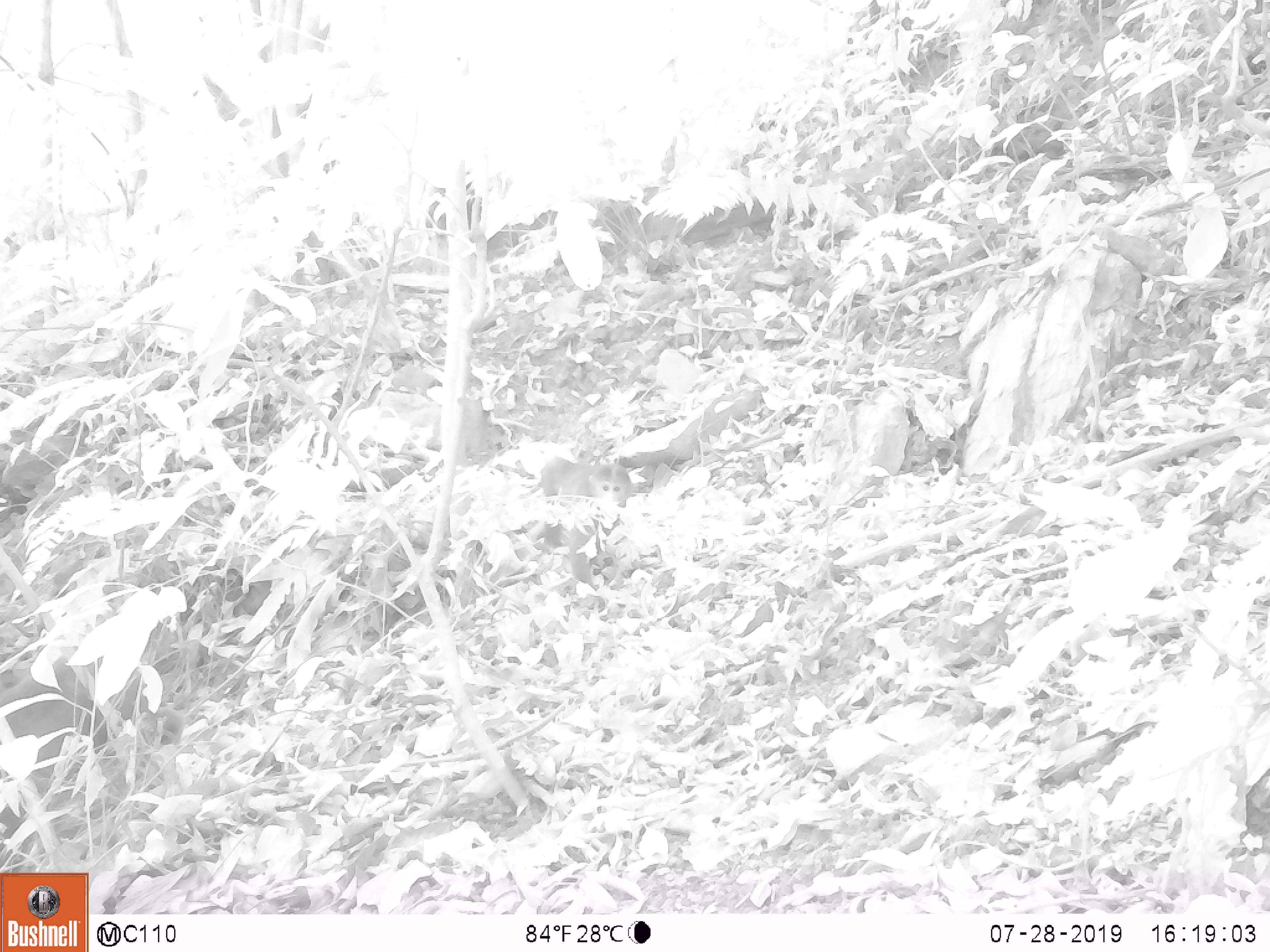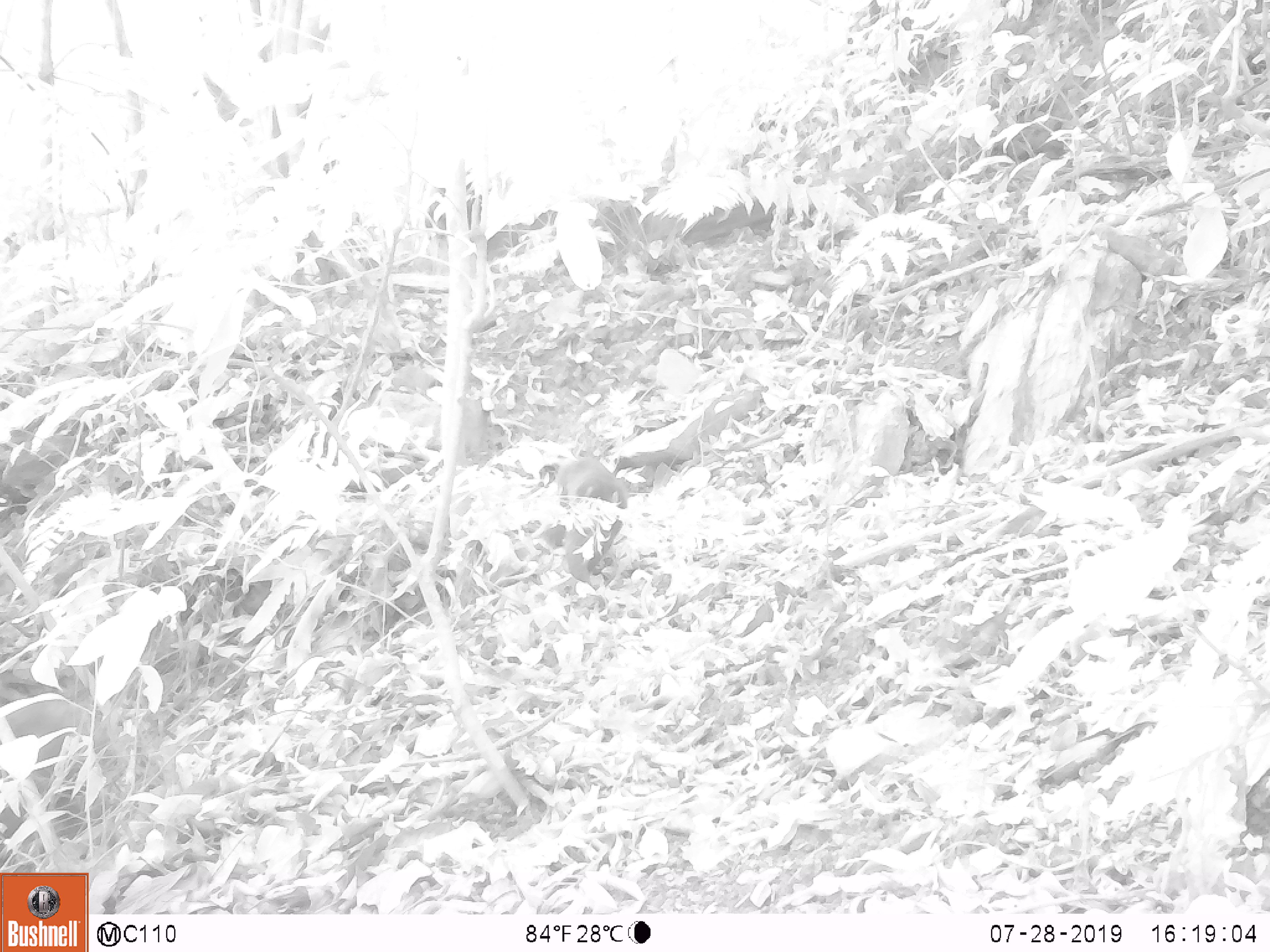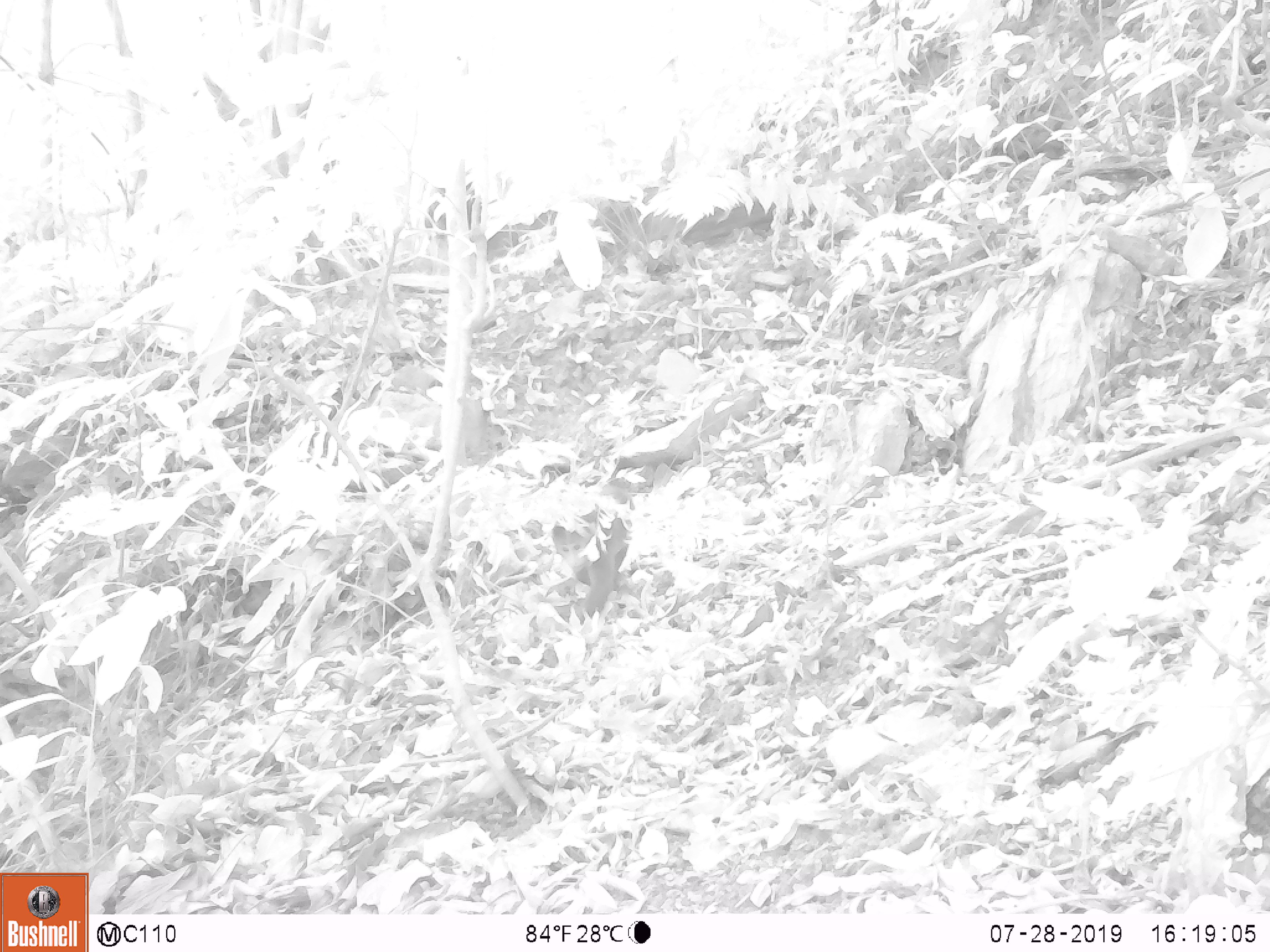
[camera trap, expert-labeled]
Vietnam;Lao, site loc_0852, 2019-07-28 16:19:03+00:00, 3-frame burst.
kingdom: Animalia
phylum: Chordata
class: Mammalia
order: Primates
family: Cercopithecidae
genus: Macaca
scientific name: Macaca arctoides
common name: stump-tailed macaque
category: stump tailed macaque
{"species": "stump tailed macaque (stump-tailed macaque) (Macaca arctoides)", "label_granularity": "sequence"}